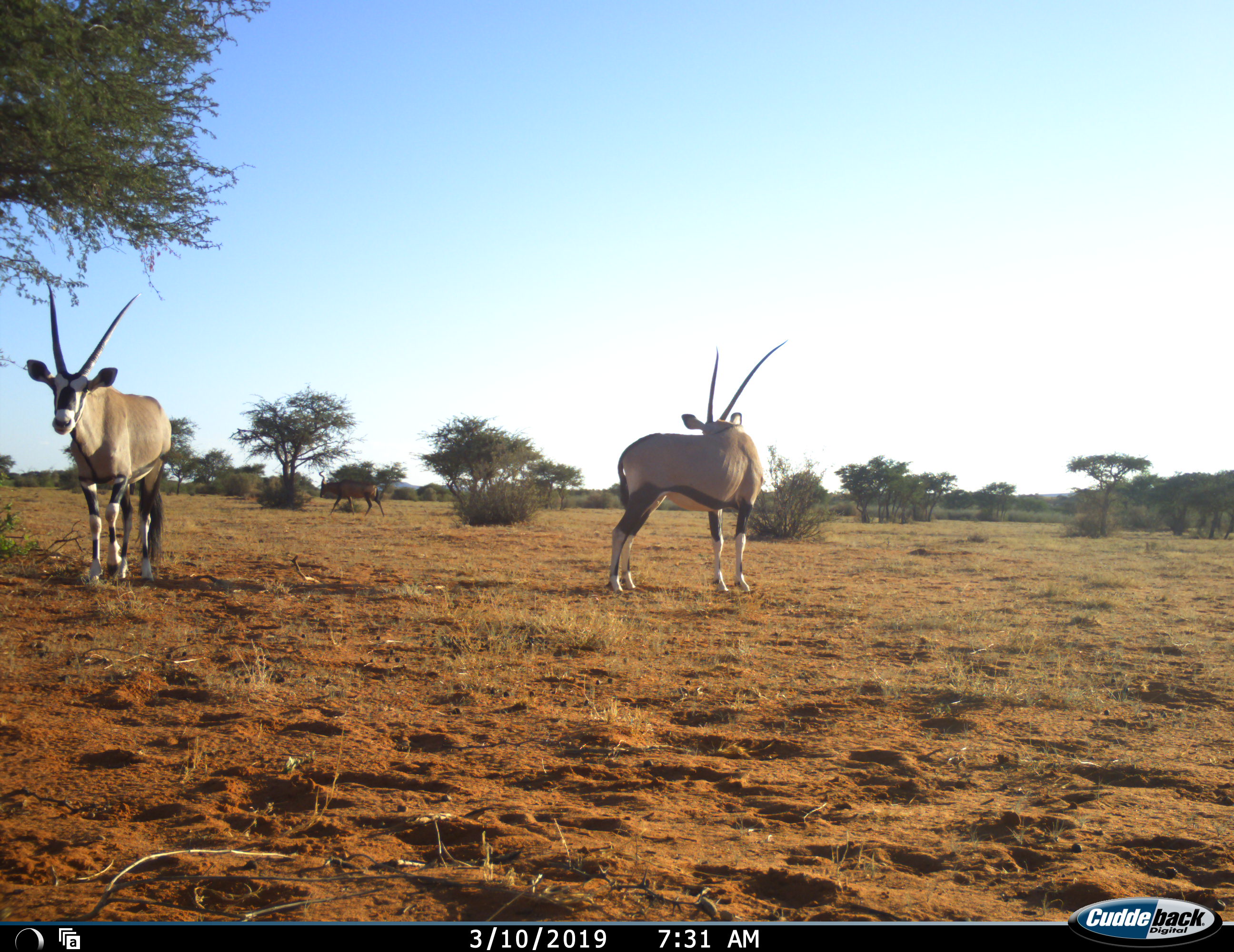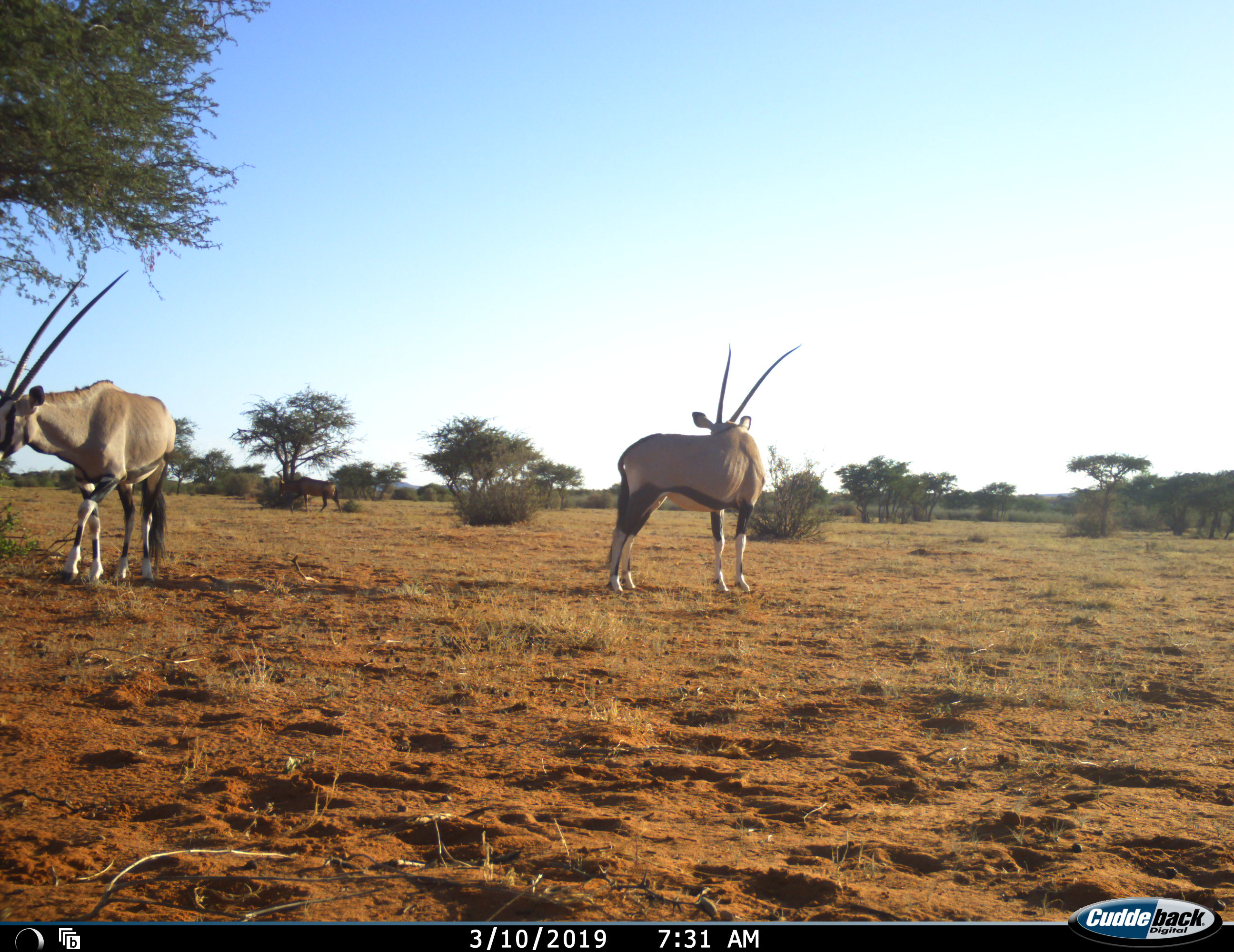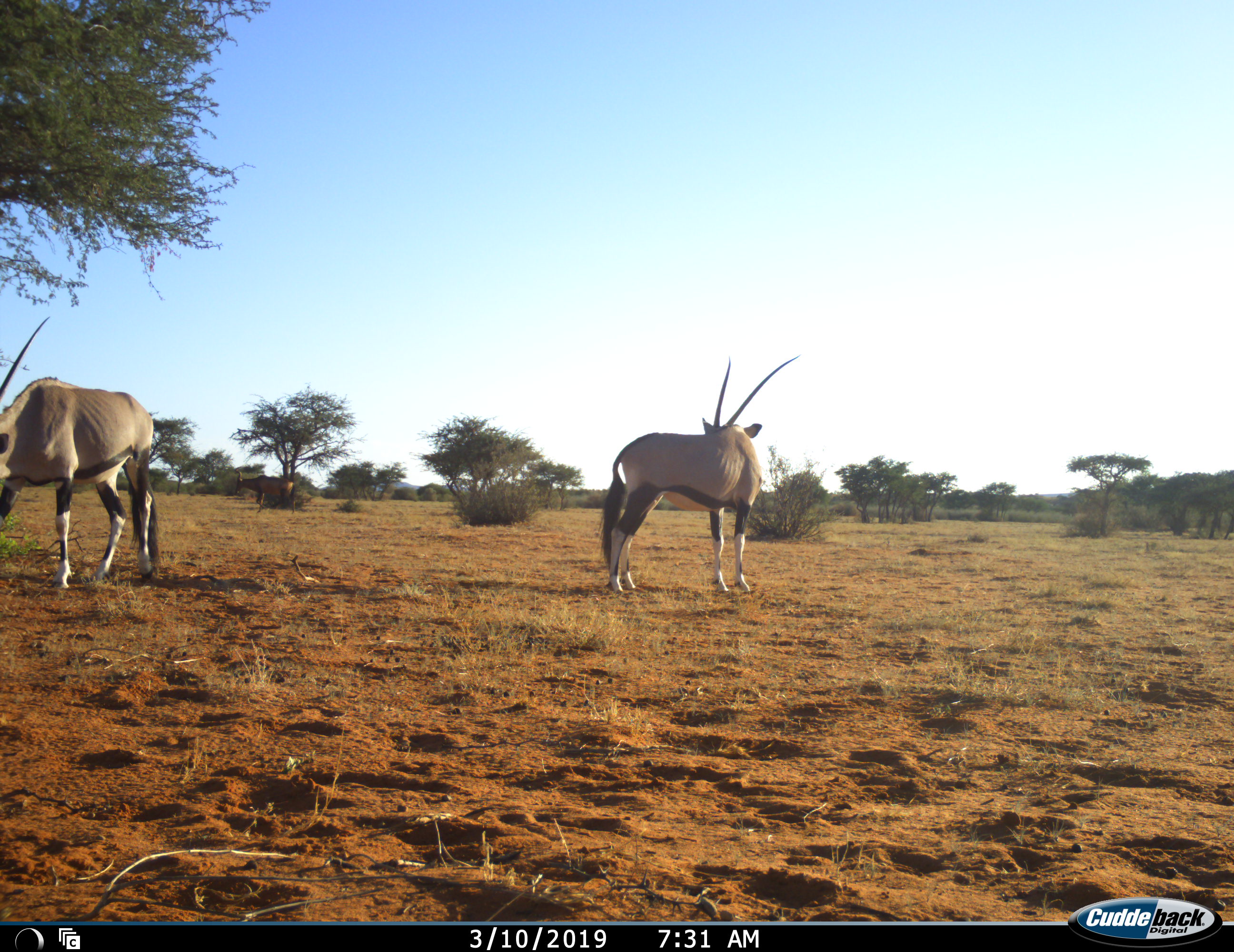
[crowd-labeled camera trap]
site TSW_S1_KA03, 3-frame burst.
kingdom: Animalia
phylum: Chordata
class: Mammalia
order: Artiodactyla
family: Bovidae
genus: Oryx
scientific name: Oryx gazella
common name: gemsbok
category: oryx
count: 2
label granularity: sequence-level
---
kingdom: Animalia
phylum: Chordata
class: Mammalia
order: Artiodactyla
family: Bovidae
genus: Alcelaphus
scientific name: Alcelaphus buselaphus caama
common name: red hartebeest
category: hartebeestred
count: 1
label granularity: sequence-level